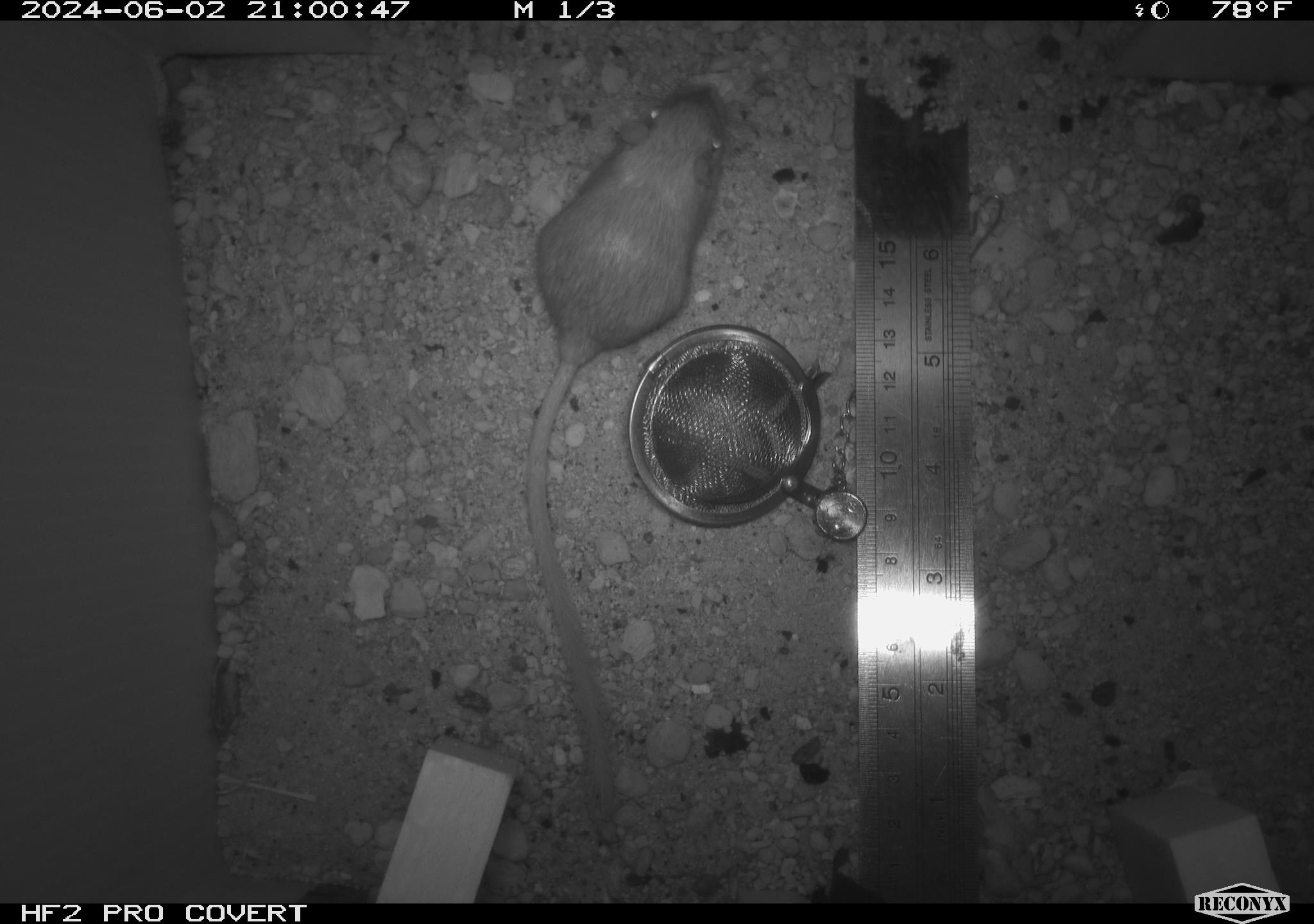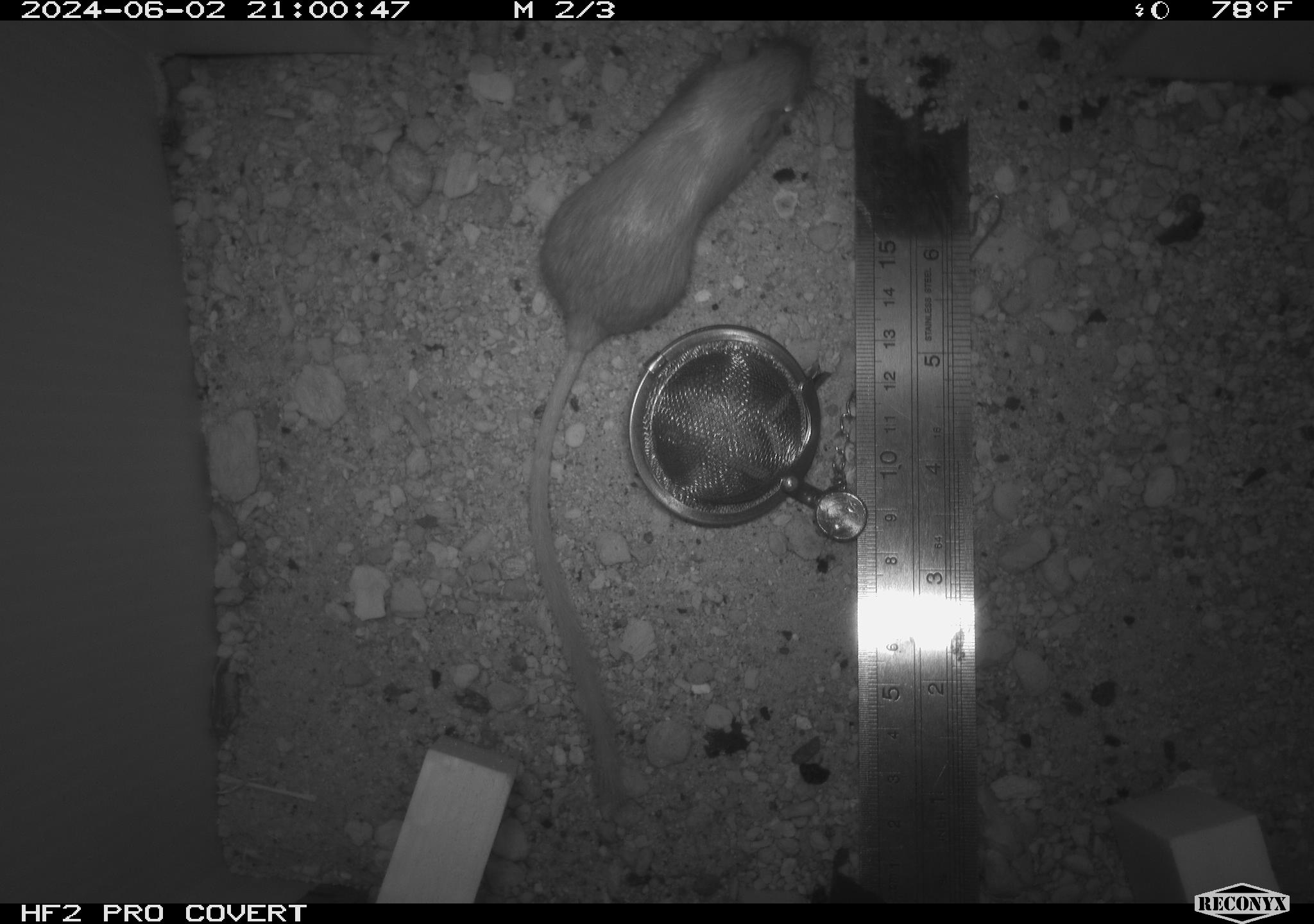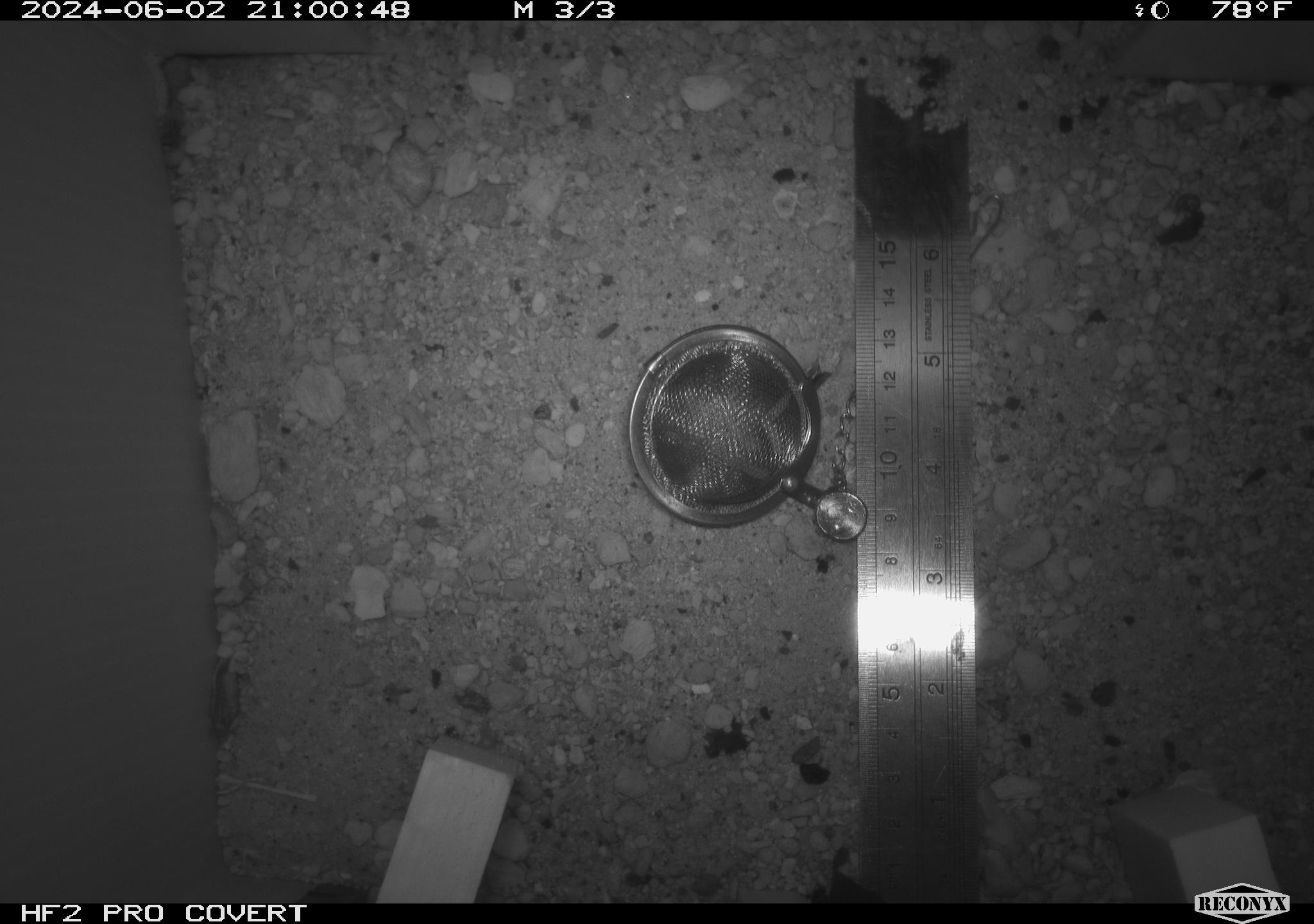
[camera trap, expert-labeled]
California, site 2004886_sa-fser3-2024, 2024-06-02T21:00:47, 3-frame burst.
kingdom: Animalia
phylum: Chordata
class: Mammalia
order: Rodentia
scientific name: Rodentia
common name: rodent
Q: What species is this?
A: Rodent (Rodentia).